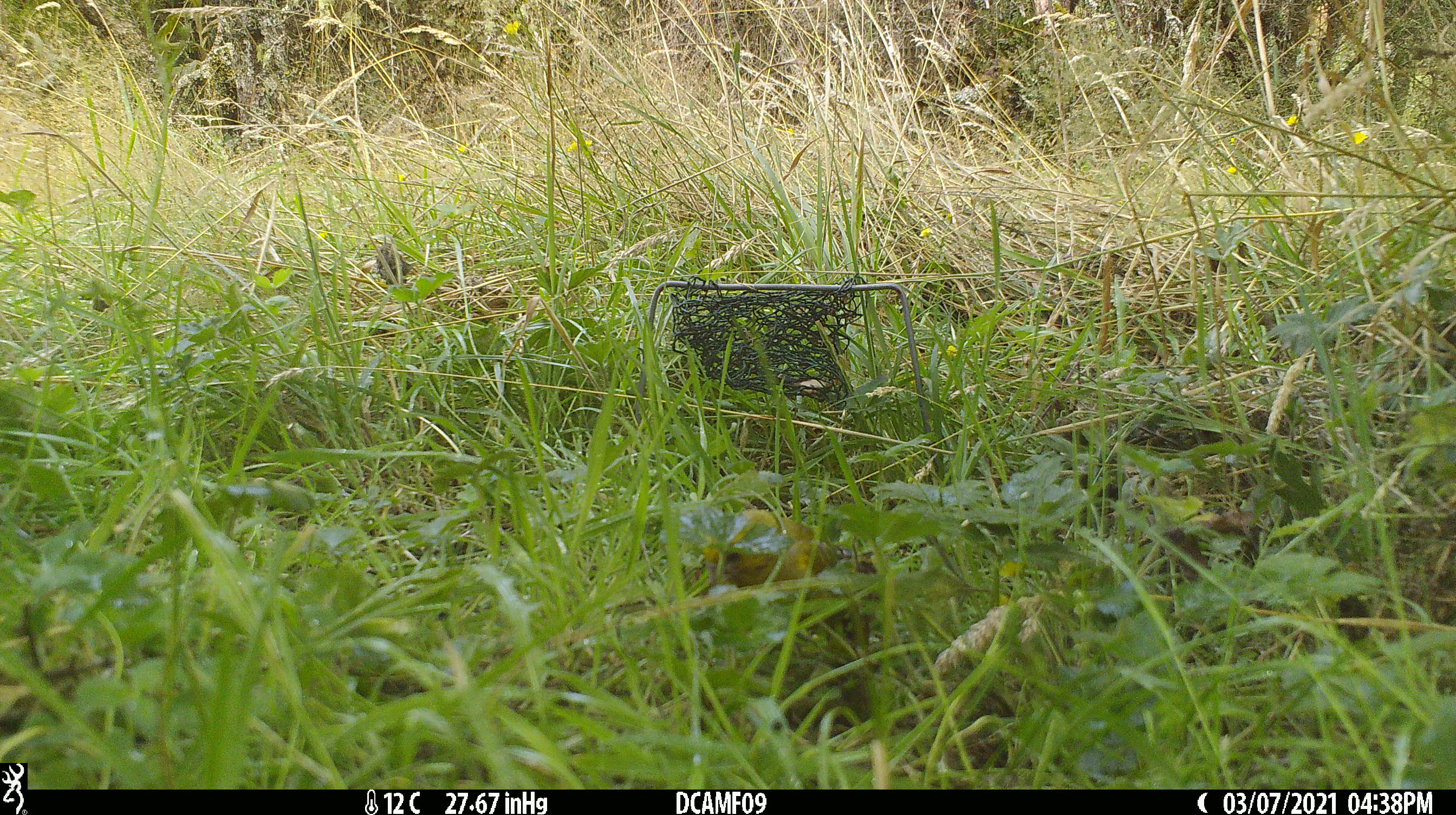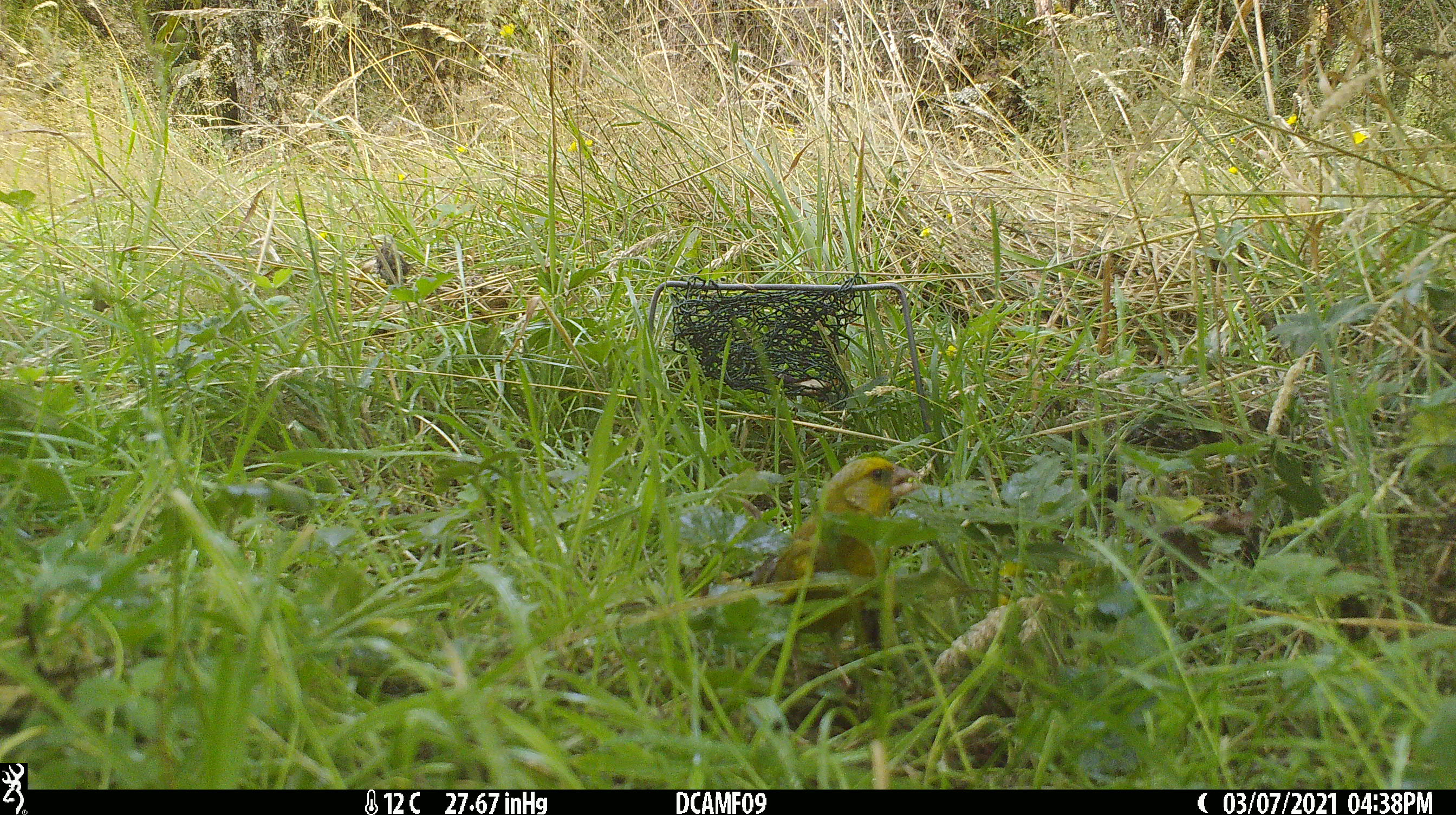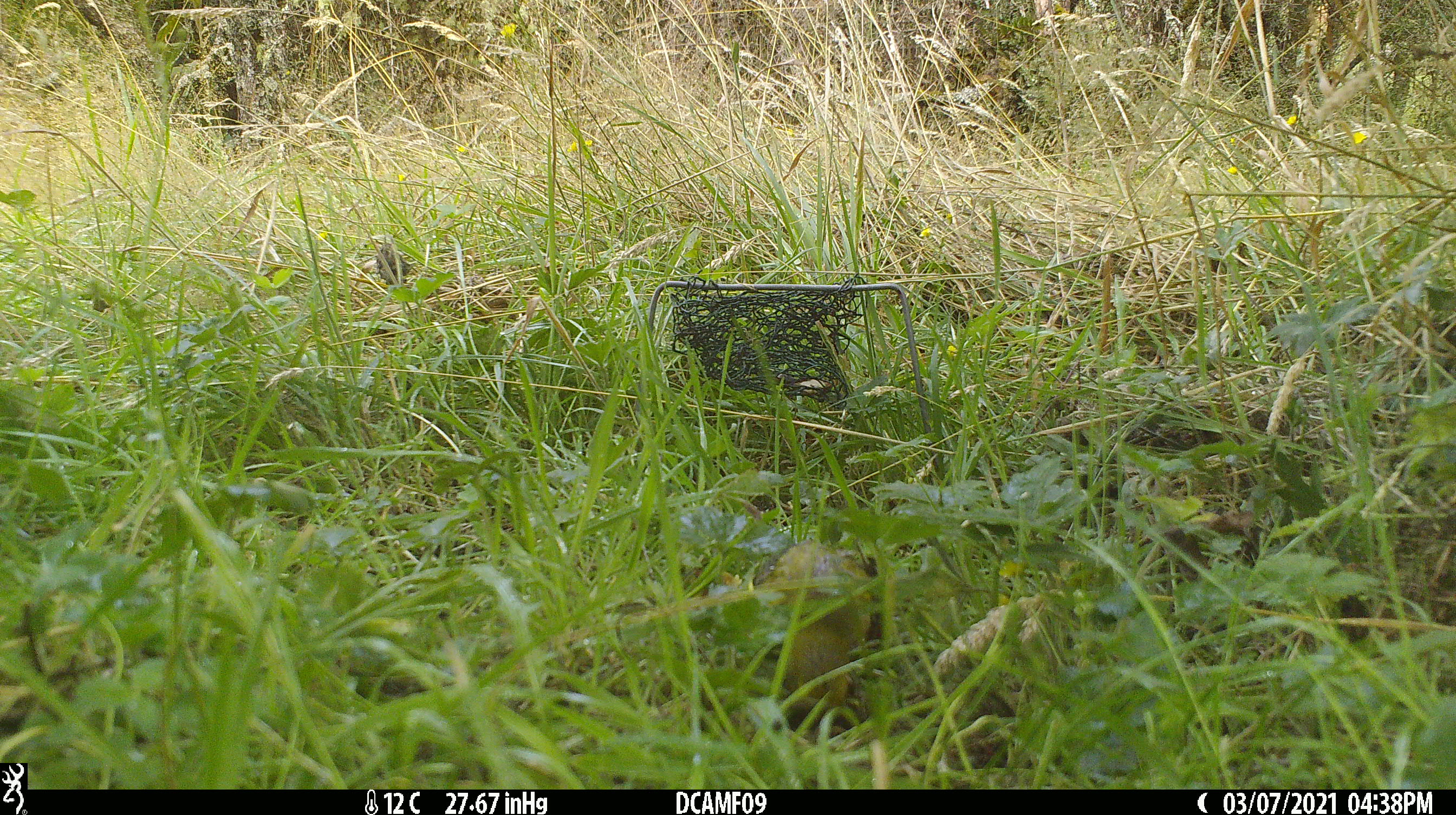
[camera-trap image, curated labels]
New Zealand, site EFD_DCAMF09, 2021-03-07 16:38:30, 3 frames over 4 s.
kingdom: Animalia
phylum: Chordata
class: Aves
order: Passeriformes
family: Fringillidae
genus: Chloris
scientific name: Chloris chloris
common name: greenfinch